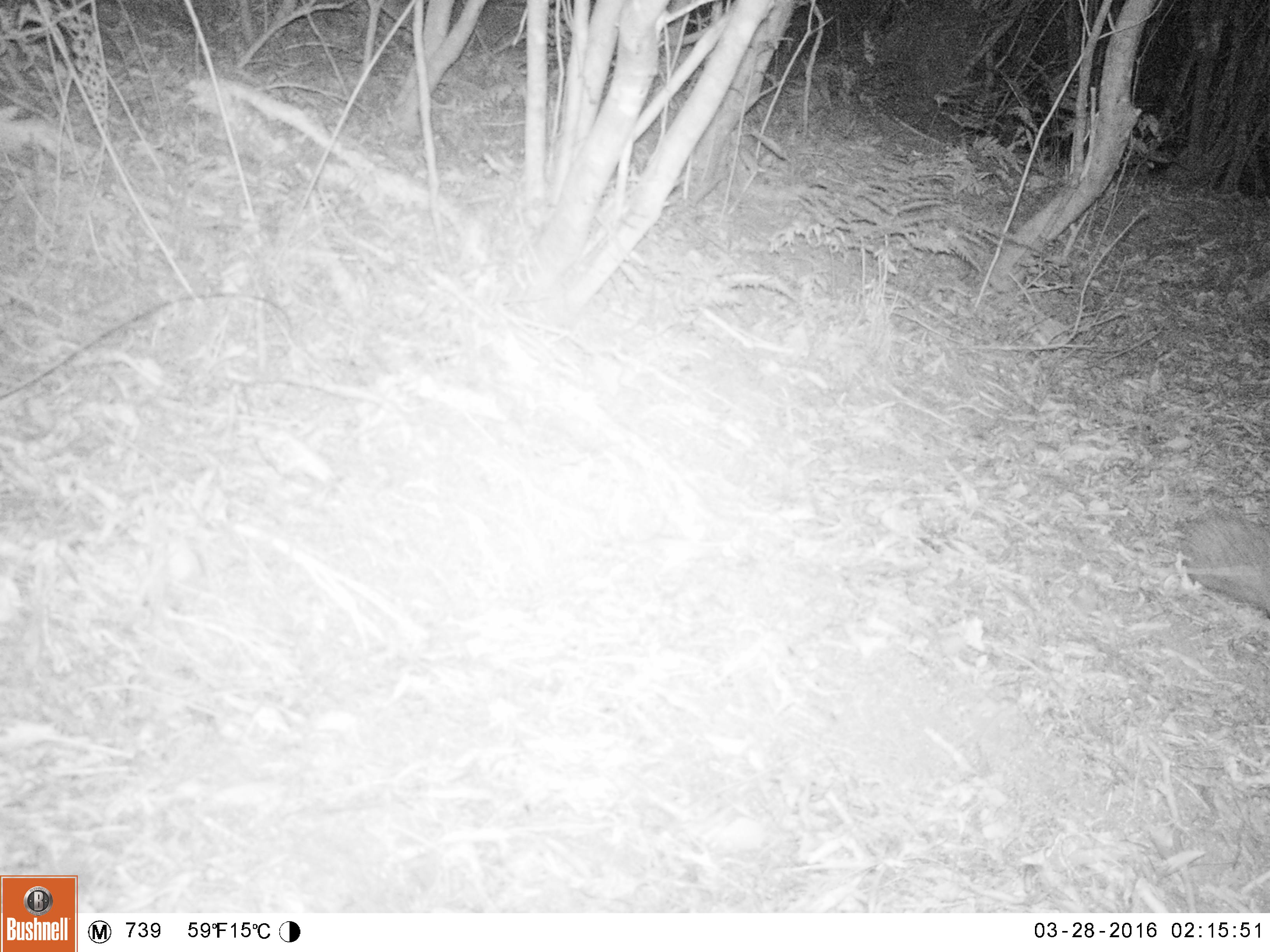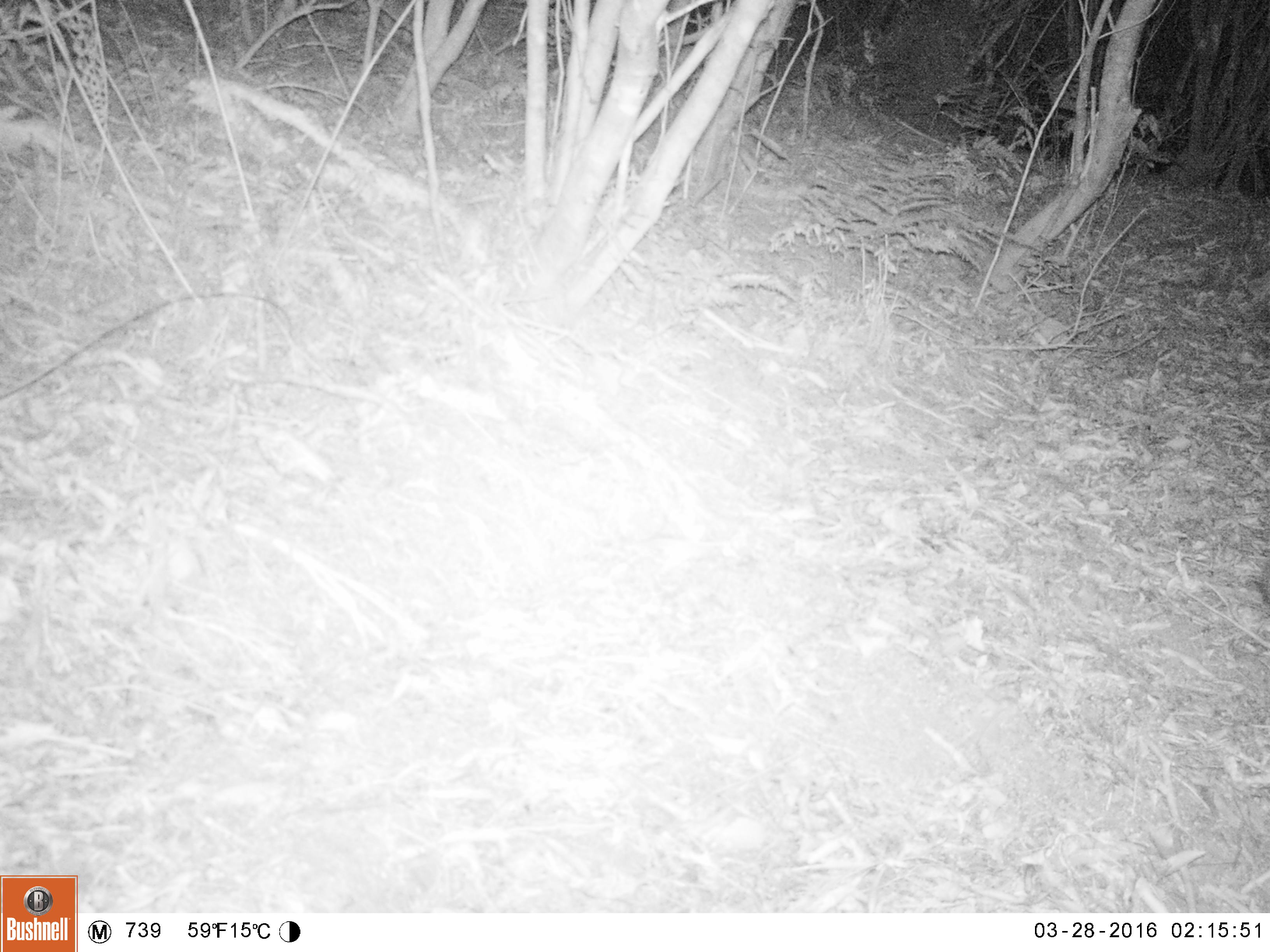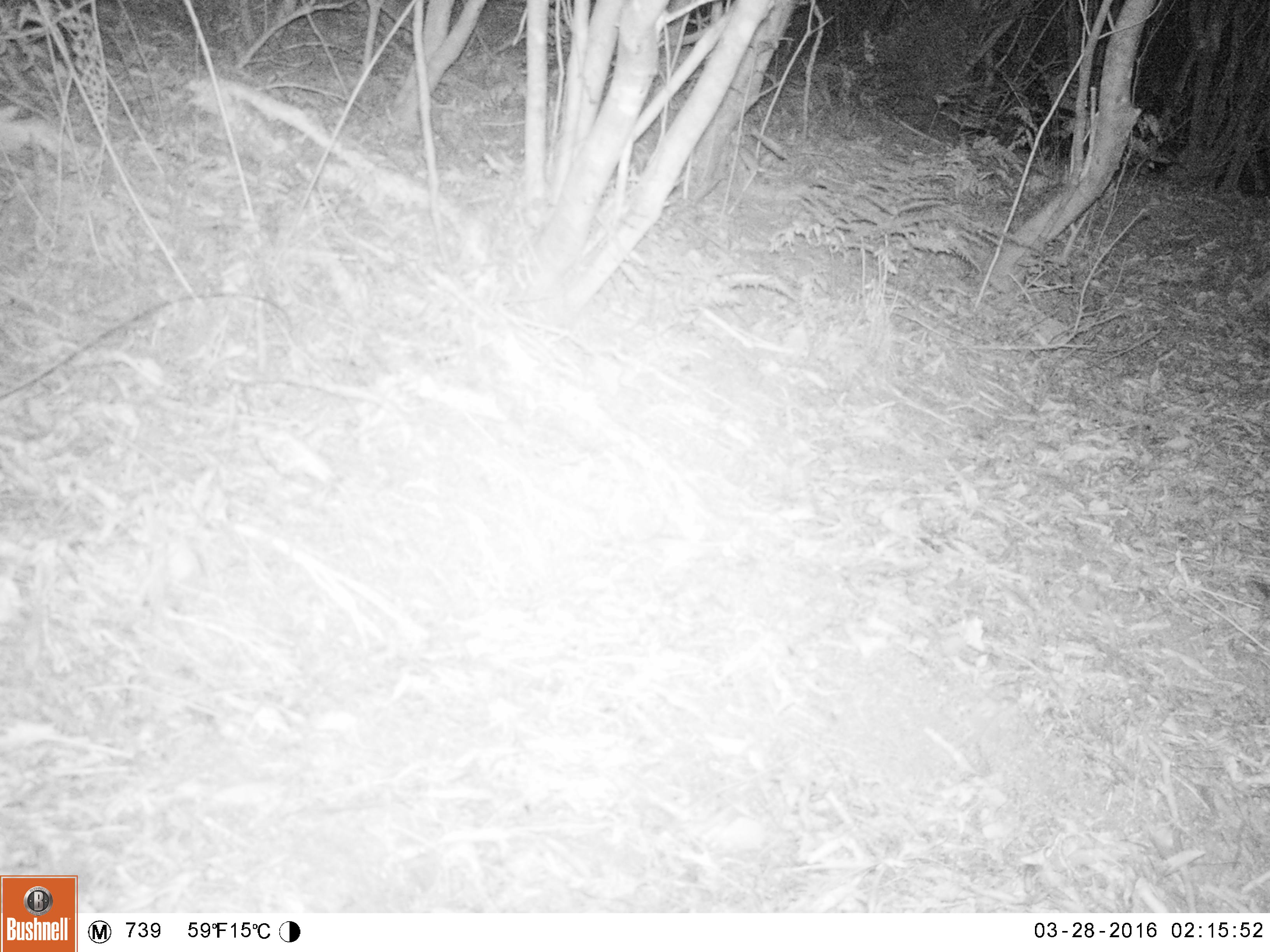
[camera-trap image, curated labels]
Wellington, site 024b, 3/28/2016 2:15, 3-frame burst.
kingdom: Animalia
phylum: Chordata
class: Mammalia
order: Eulipotyphla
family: Erinaceidae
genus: Erinaceus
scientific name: Erinaceus europaeus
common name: hedgehog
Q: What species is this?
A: Hedgehog (Erinaceus europaeus).